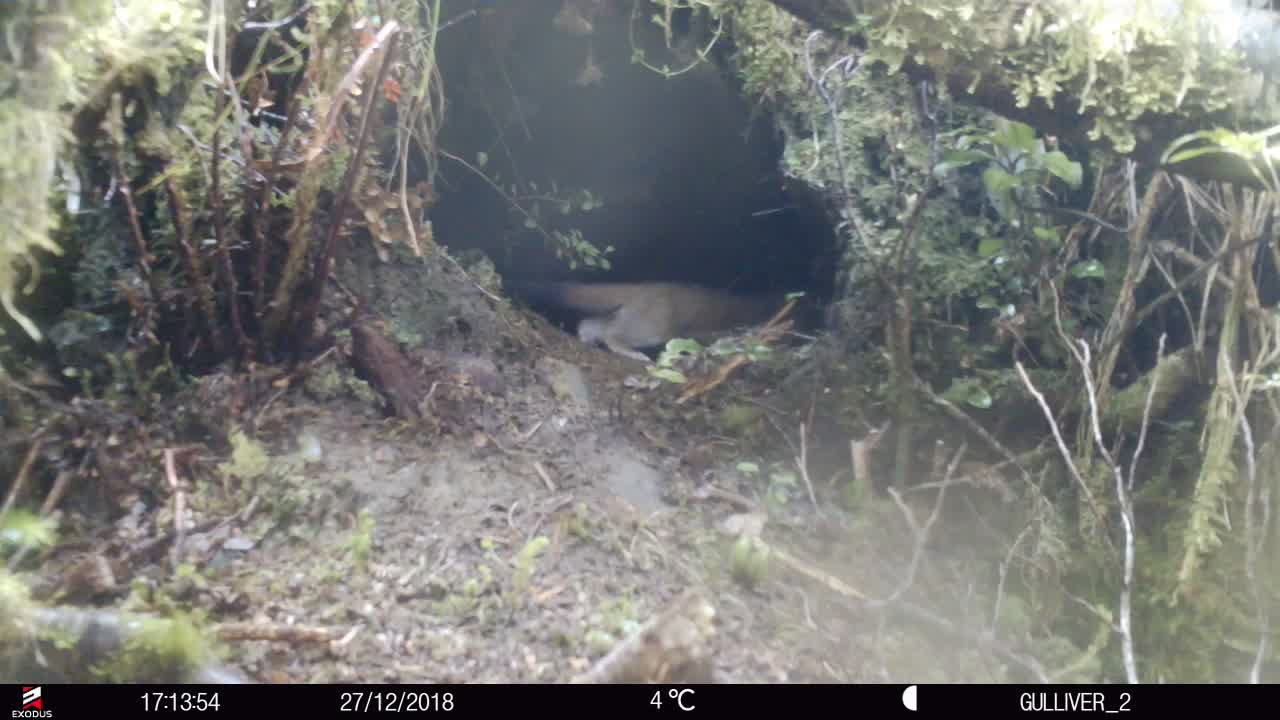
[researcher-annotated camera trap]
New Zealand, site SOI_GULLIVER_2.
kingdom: Animalia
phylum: Chordata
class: Mammalia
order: Carnivora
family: Mustelidae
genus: Mustela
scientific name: Mustela erminea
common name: stoat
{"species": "stoat (Mustela erminea)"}